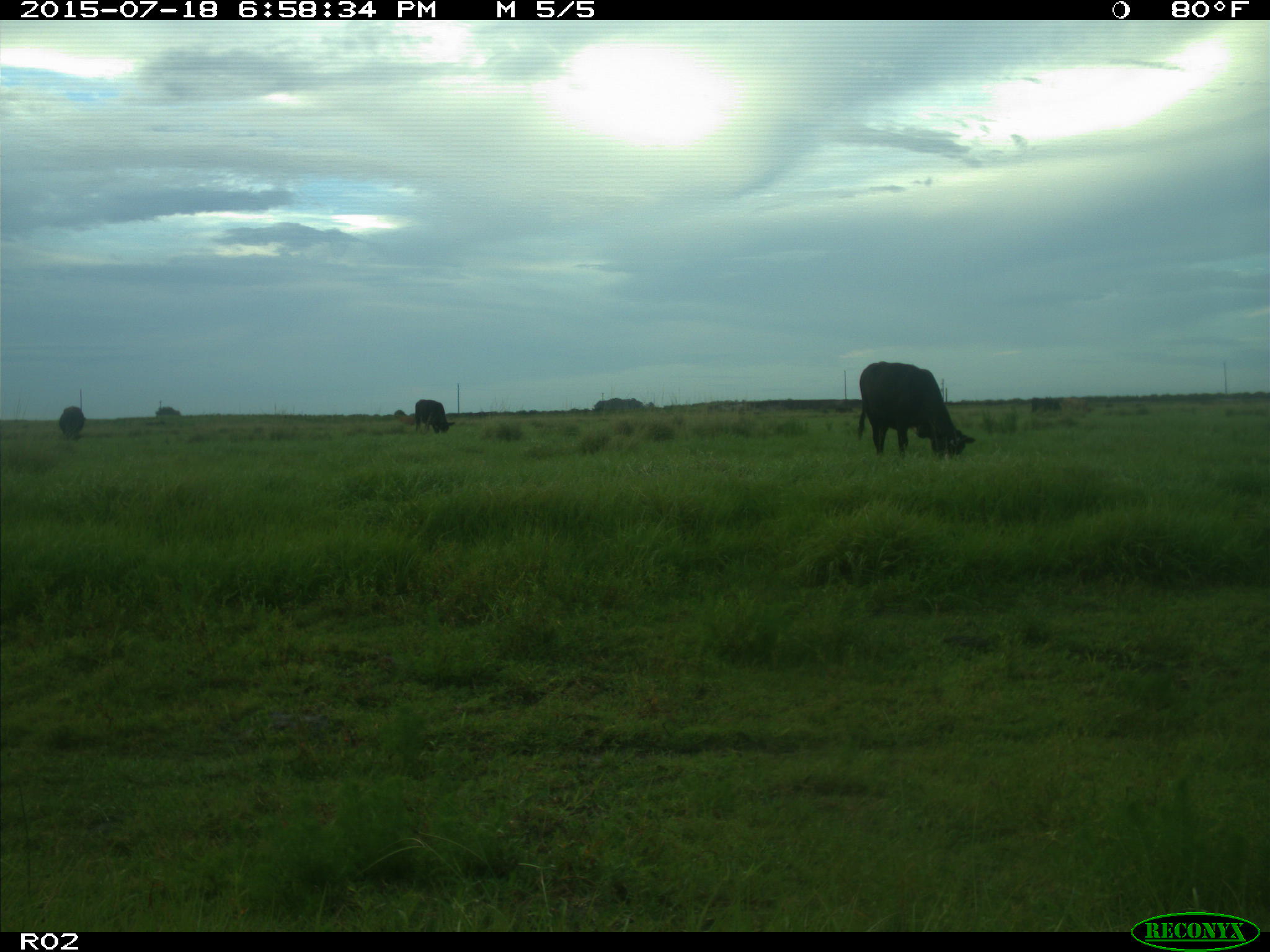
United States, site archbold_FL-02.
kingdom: Animalia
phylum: Chordata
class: Mammalia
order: Artiodactyla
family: Bovidae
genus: Bos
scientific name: Bos taurus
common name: domestic cow